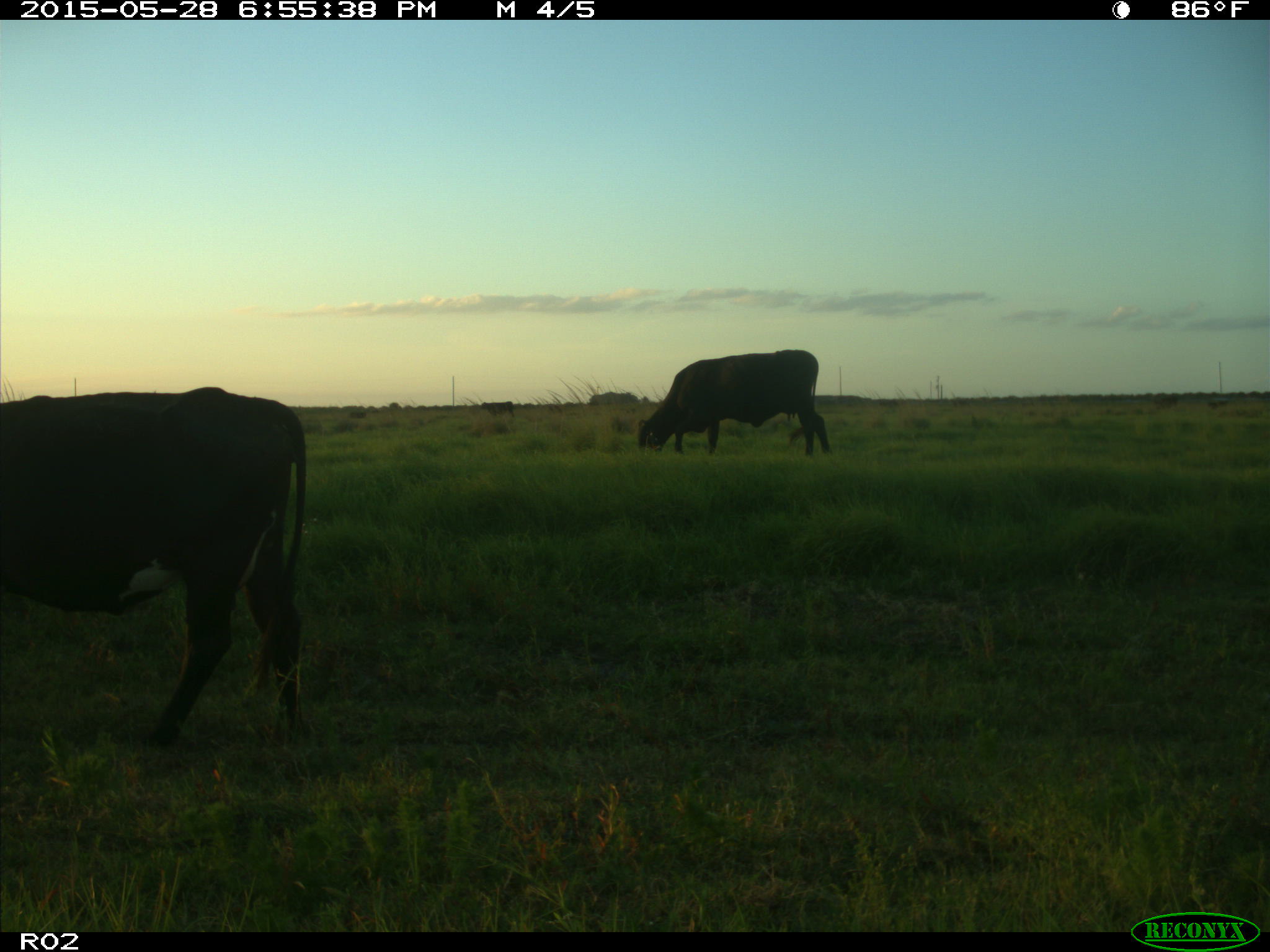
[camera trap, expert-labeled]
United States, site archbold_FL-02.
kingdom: Animalia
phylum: Chordata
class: Mammalia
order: Artiodactyla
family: Bovidae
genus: Bos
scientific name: Bos taurus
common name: domestic cow